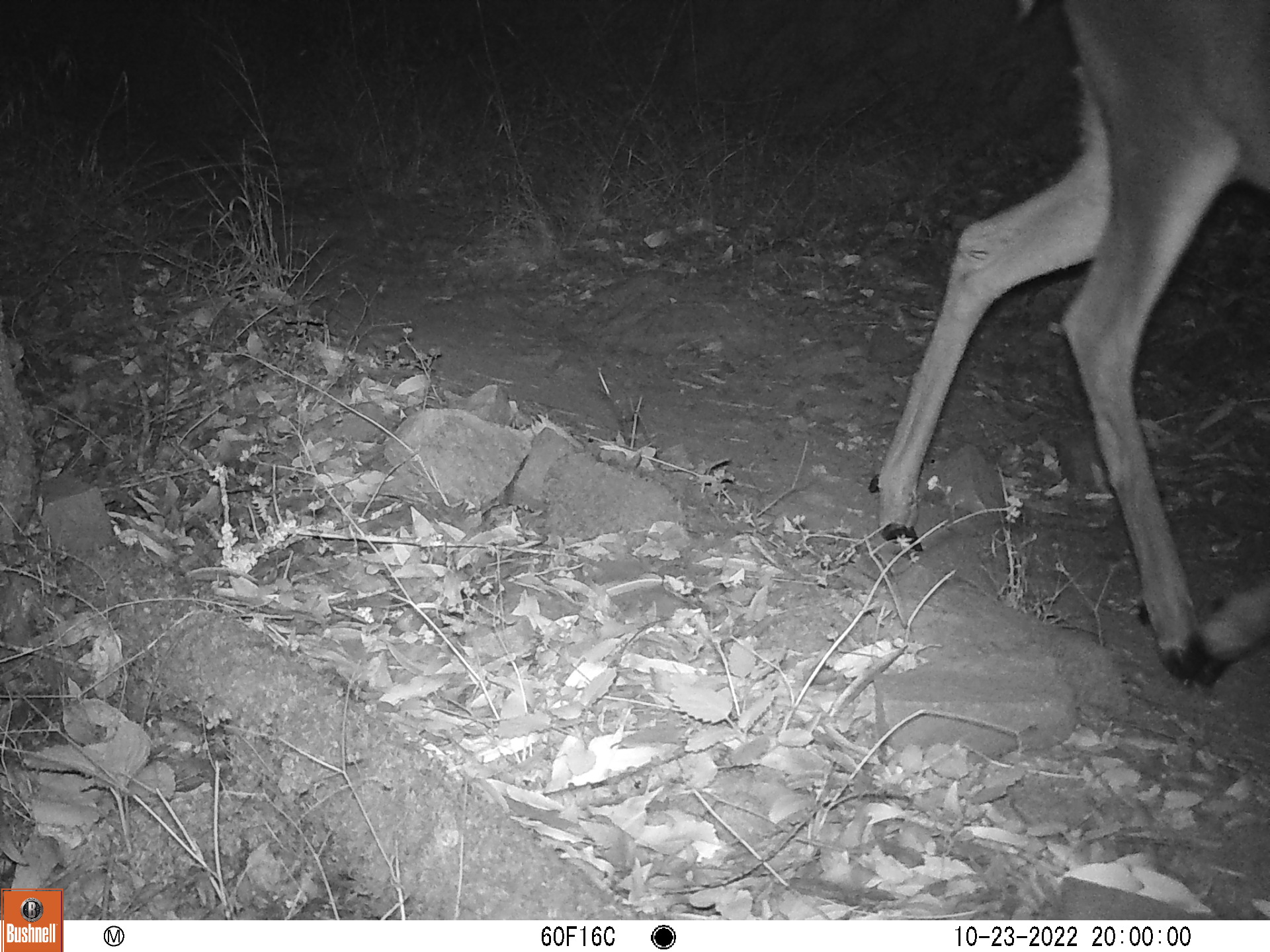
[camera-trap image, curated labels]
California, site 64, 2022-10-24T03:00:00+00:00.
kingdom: Animalia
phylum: Chordata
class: Mammalia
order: Artiodactyla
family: Cervidae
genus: Odocoileus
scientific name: Odocoileus hemionus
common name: mule deer